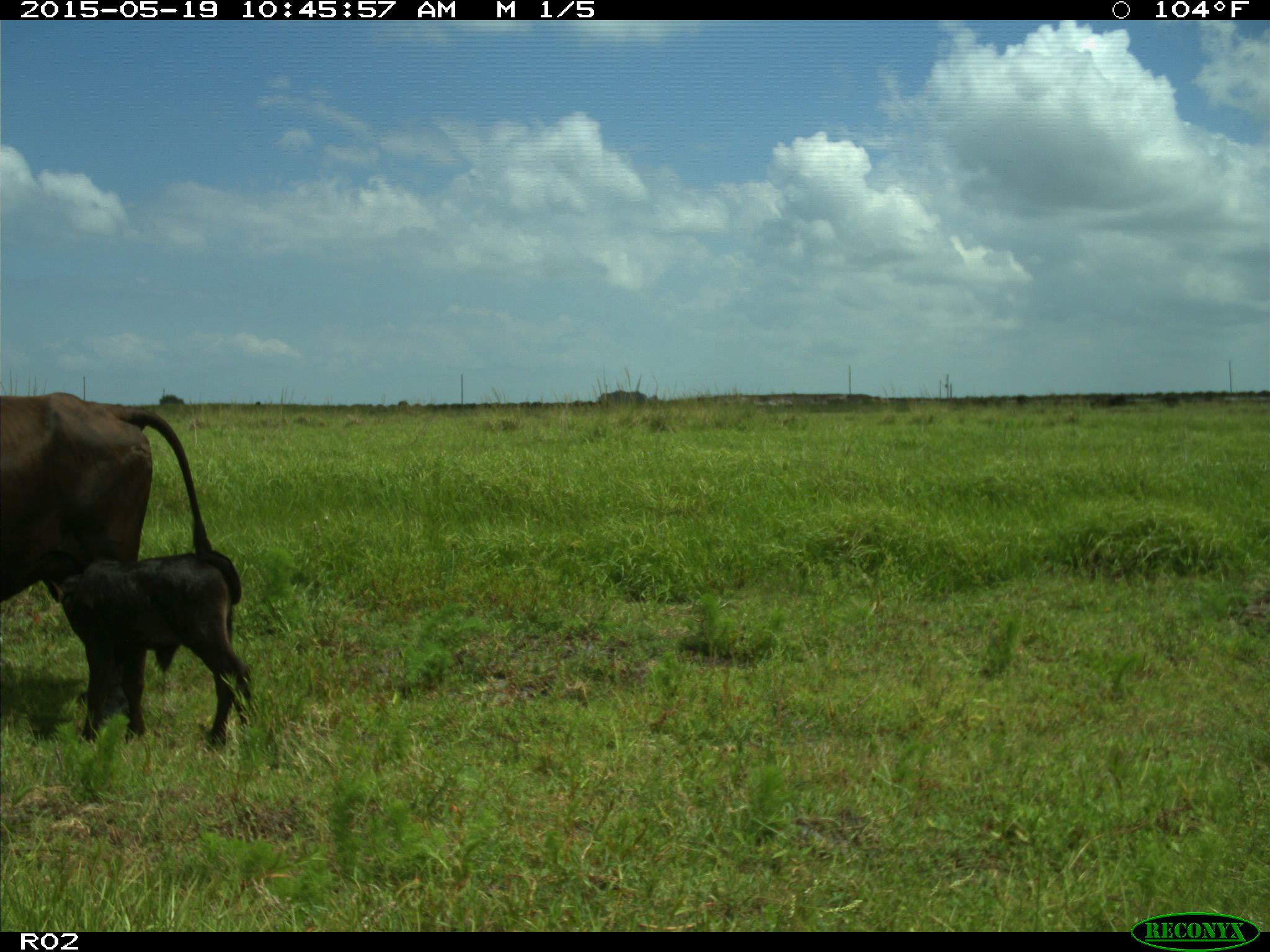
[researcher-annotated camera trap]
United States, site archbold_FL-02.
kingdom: Animalia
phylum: Chordata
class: Mammalia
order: Artiodactyla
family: Bovidae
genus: Bos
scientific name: Bos taurus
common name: domestic cow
Bos taurus (domestic cow).